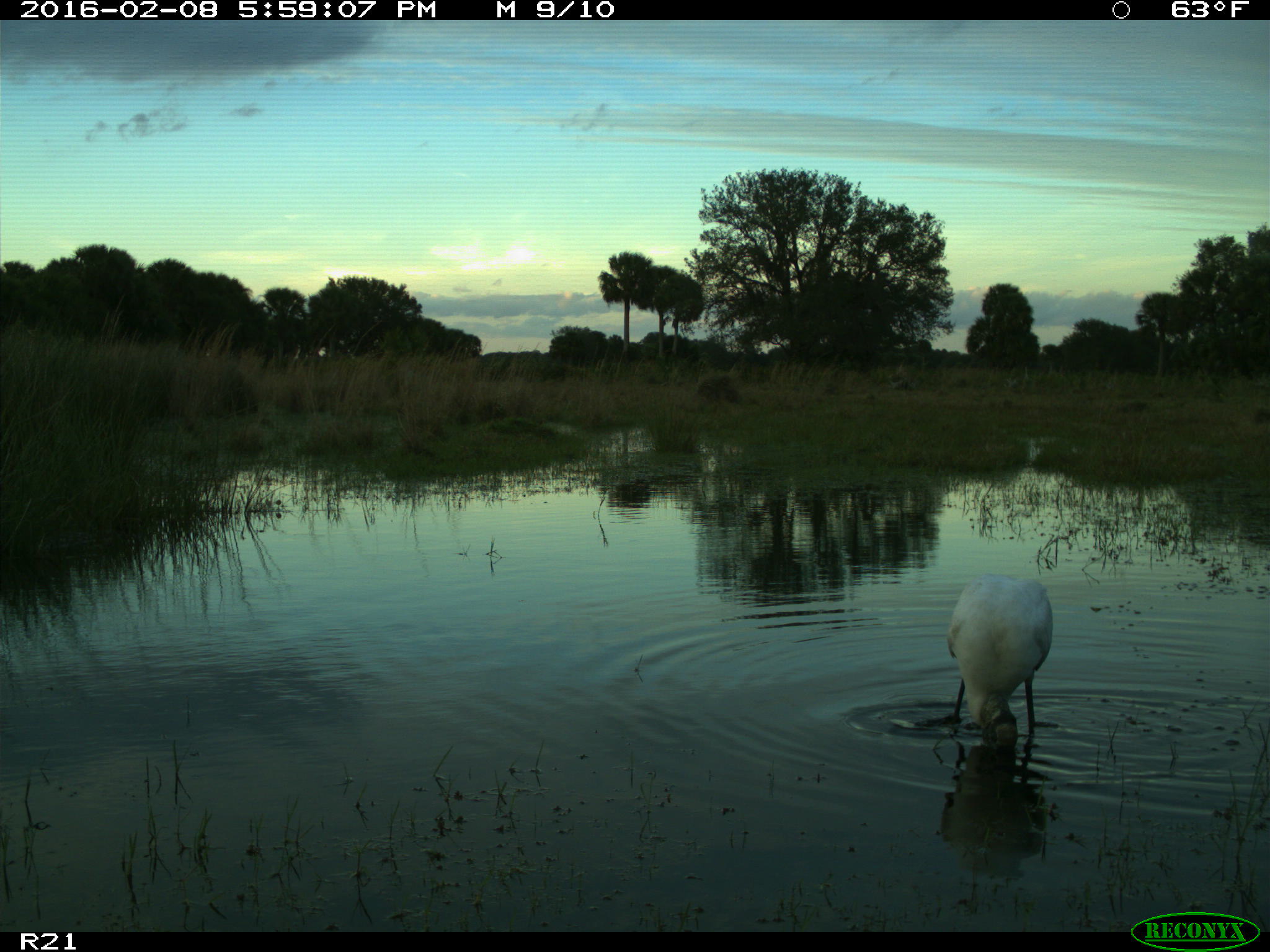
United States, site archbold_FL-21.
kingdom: Animalia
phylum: Chordata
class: Aves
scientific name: Aves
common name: birds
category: unidentified bird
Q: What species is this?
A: Unidentified bird (birds) (Aves).